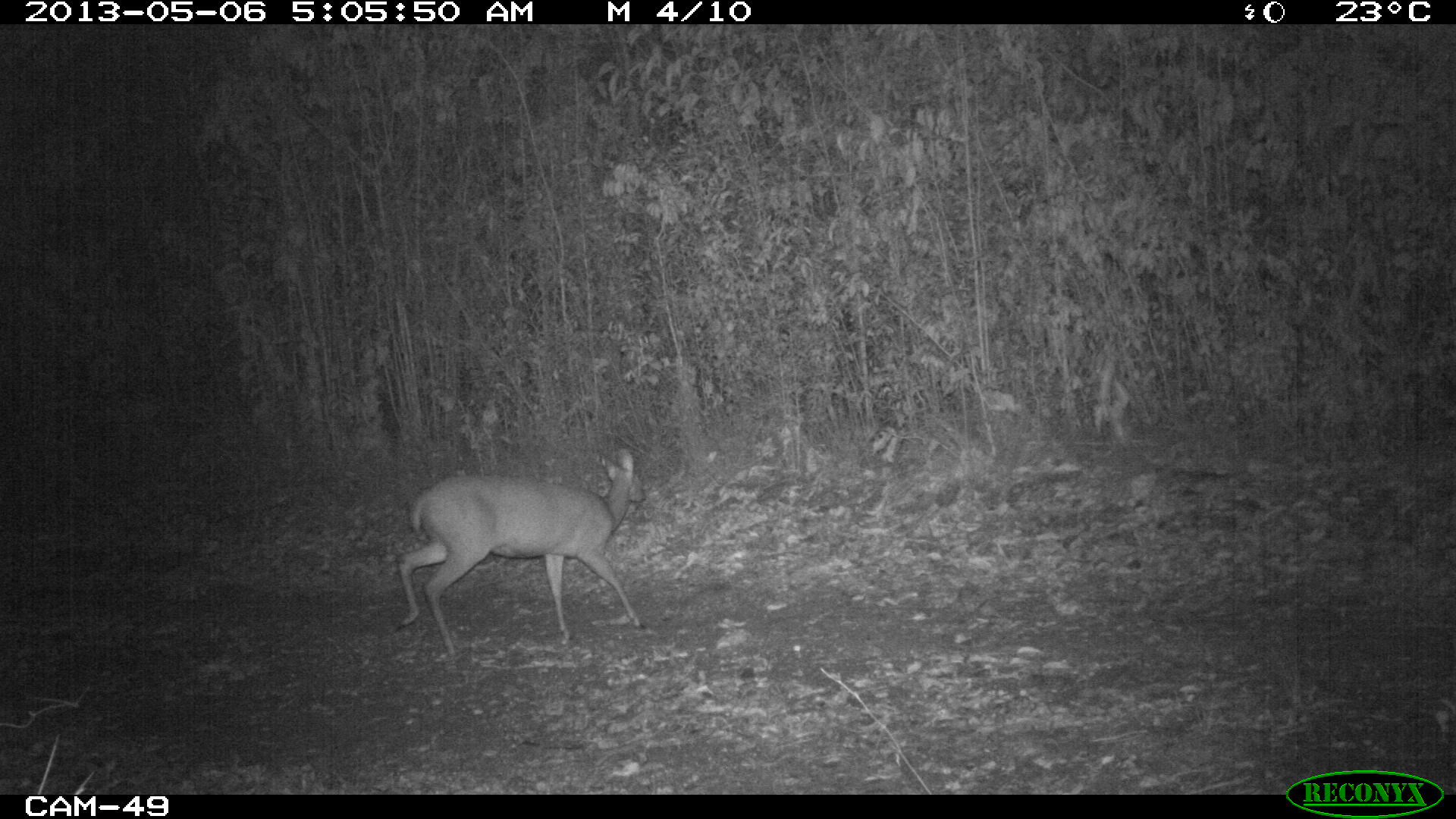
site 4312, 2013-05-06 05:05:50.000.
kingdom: Animalia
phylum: Chordata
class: Mammalia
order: Artiodactyla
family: Cervidae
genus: Odocoileus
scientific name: Odocoileus virginianus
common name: white-tailed deer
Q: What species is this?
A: Odocoileus virginianus (white-tailed deer).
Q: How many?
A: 1.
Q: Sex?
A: Female.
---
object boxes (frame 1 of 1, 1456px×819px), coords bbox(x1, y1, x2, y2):
odocoileus virginianus: bbox(397, 448, 645, 657)